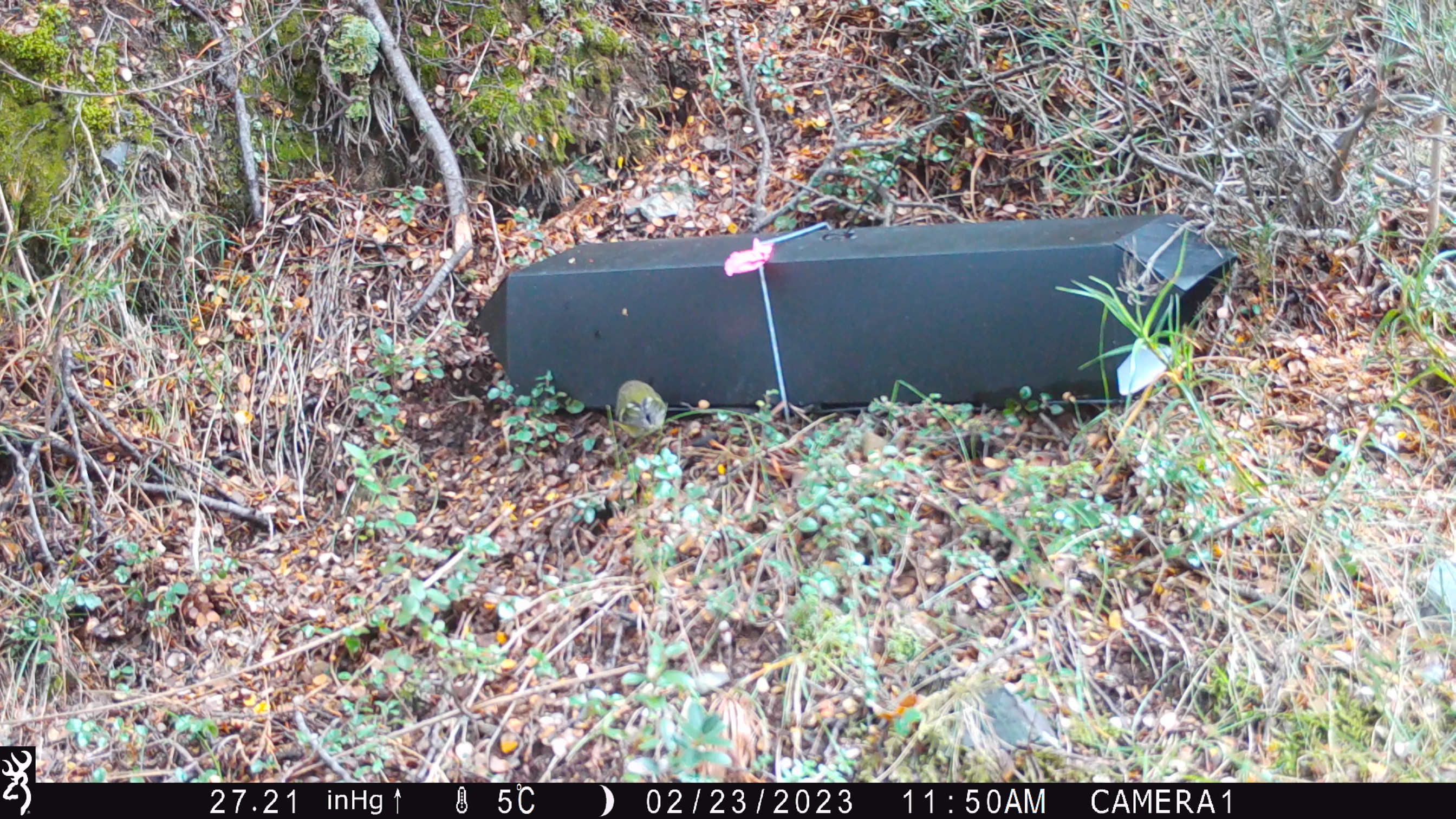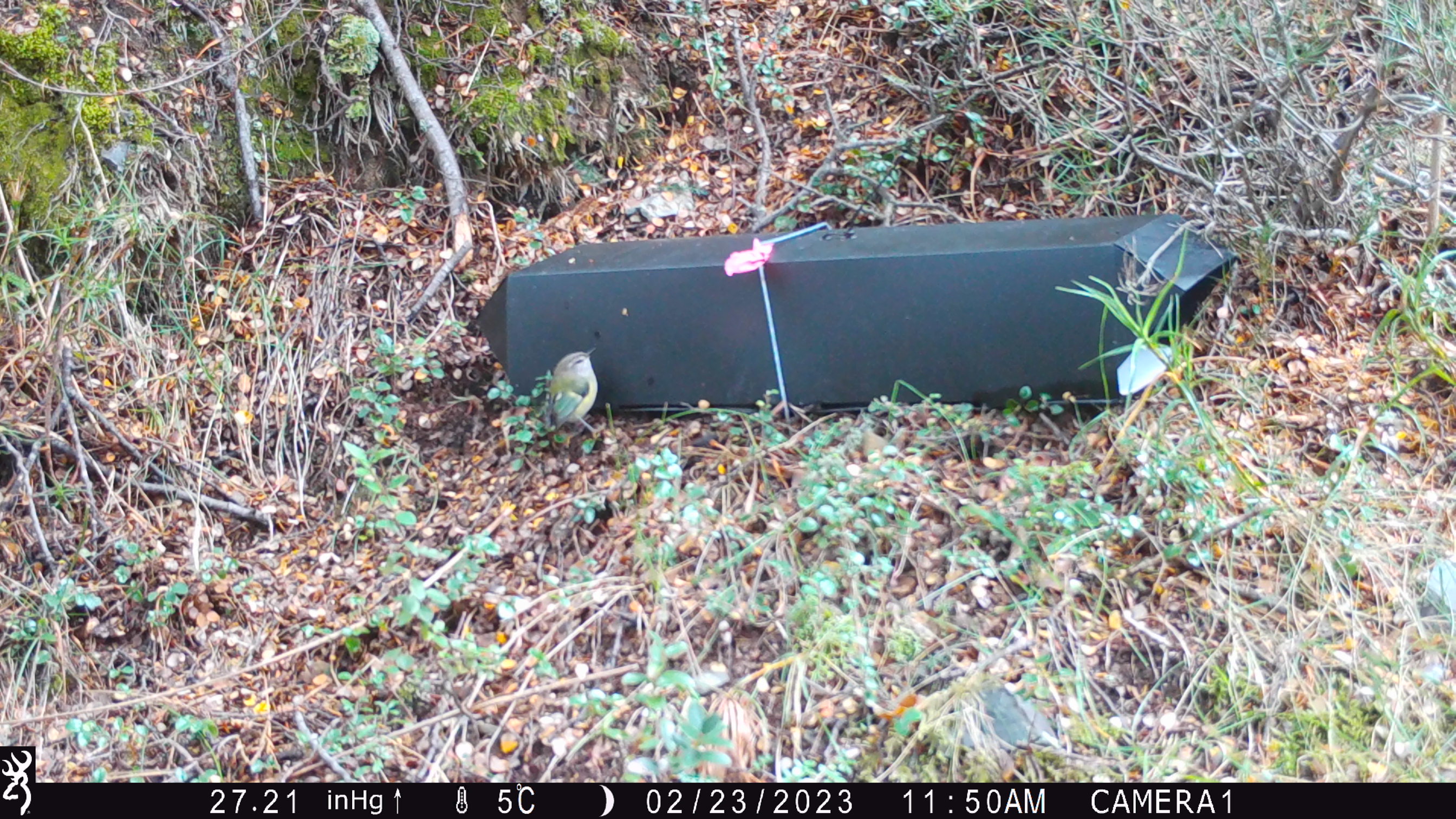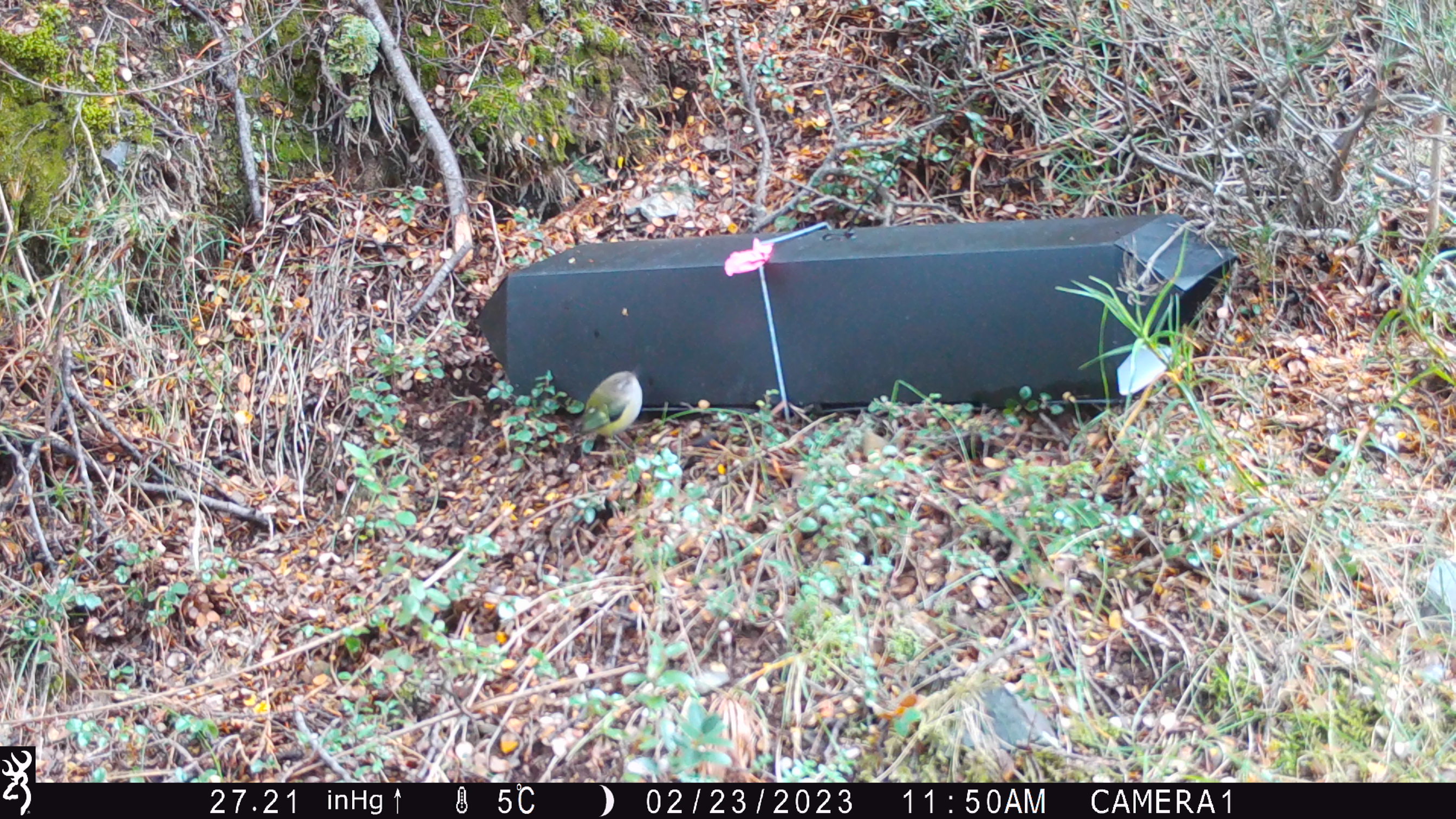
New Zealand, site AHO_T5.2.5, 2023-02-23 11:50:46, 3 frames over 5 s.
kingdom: Animalia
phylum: Chordata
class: Aves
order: Passeriformes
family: Acanthisittidae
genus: Acanthisitta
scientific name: Acanthisitta chloris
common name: rifleman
Rifleman (Acanthisitta chloris).